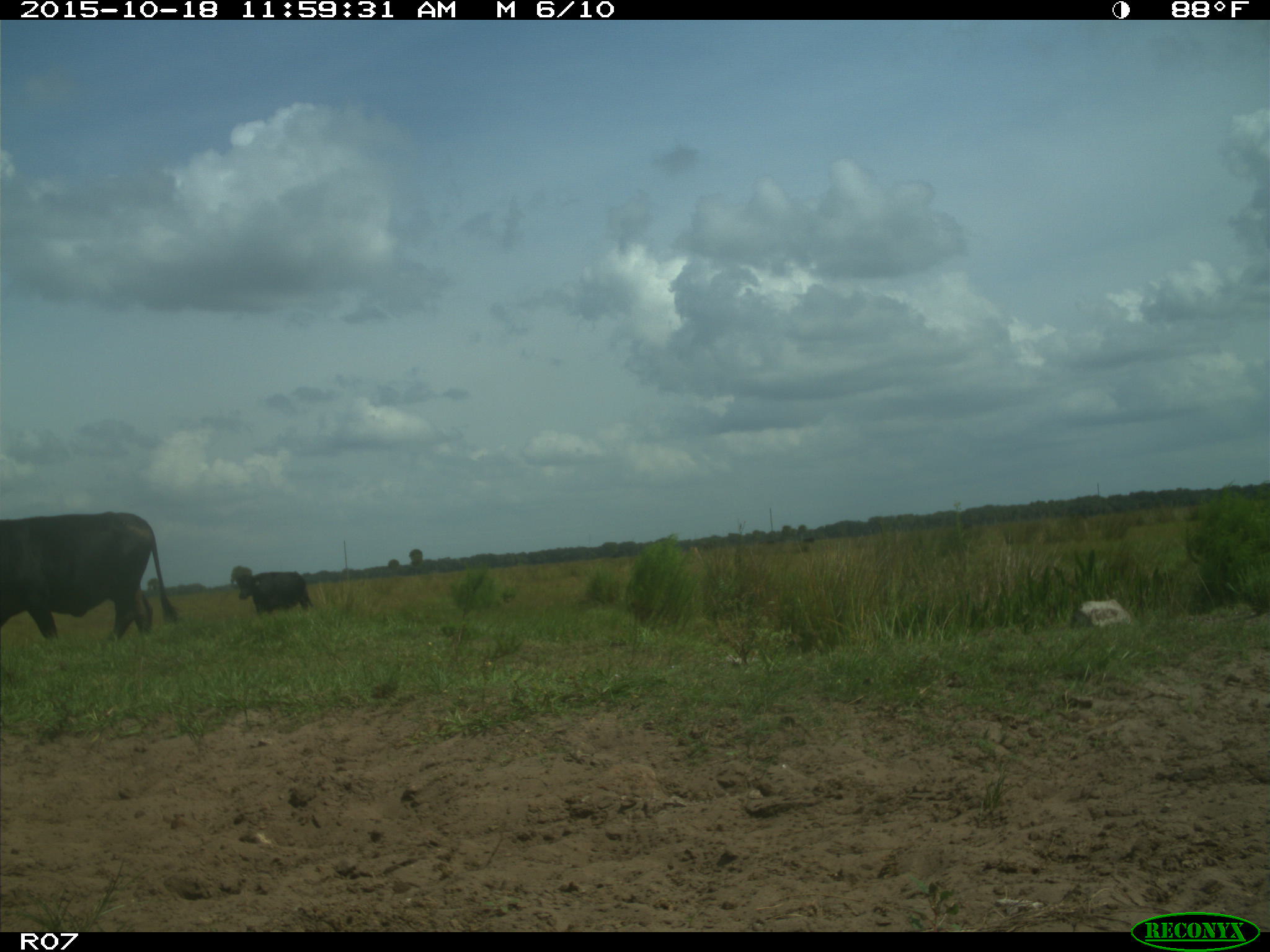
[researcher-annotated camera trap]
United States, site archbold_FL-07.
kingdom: Animalia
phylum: Chordata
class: Mammalia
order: Artiodactyla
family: Bovidae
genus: Bos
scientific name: Bos taurus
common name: domestic cow